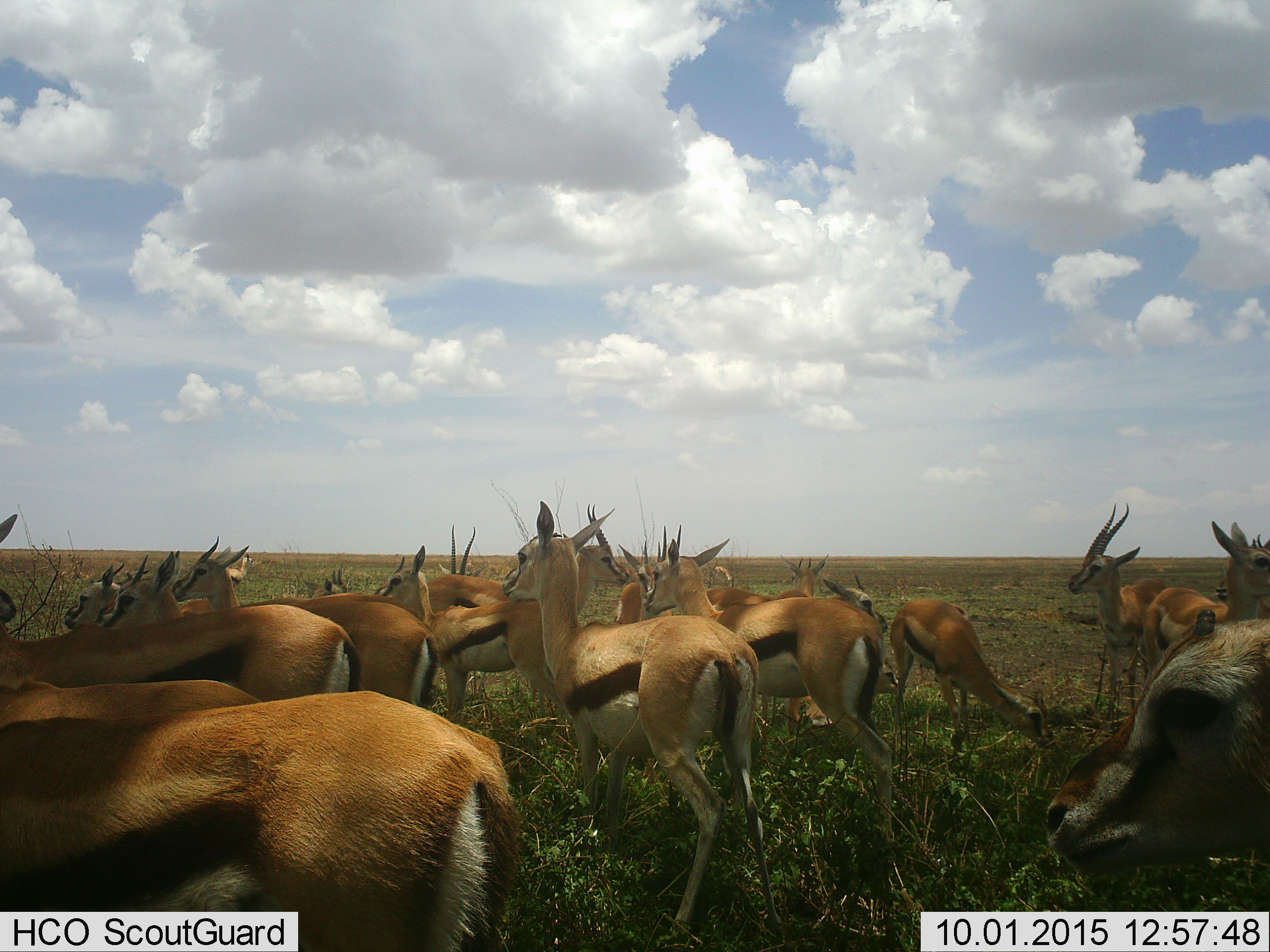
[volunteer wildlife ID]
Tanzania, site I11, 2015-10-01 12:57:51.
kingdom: Animalia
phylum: Chordata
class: Mammalia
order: Artiodactyla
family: Bovidae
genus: Eudorcas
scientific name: Eudorcas thomsonii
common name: thomson's gazelle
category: gazellethomsons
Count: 11-50.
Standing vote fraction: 100%.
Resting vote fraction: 22%.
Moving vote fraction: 22%.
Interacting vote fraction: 11%.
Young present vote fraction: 22%.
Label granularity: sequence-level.